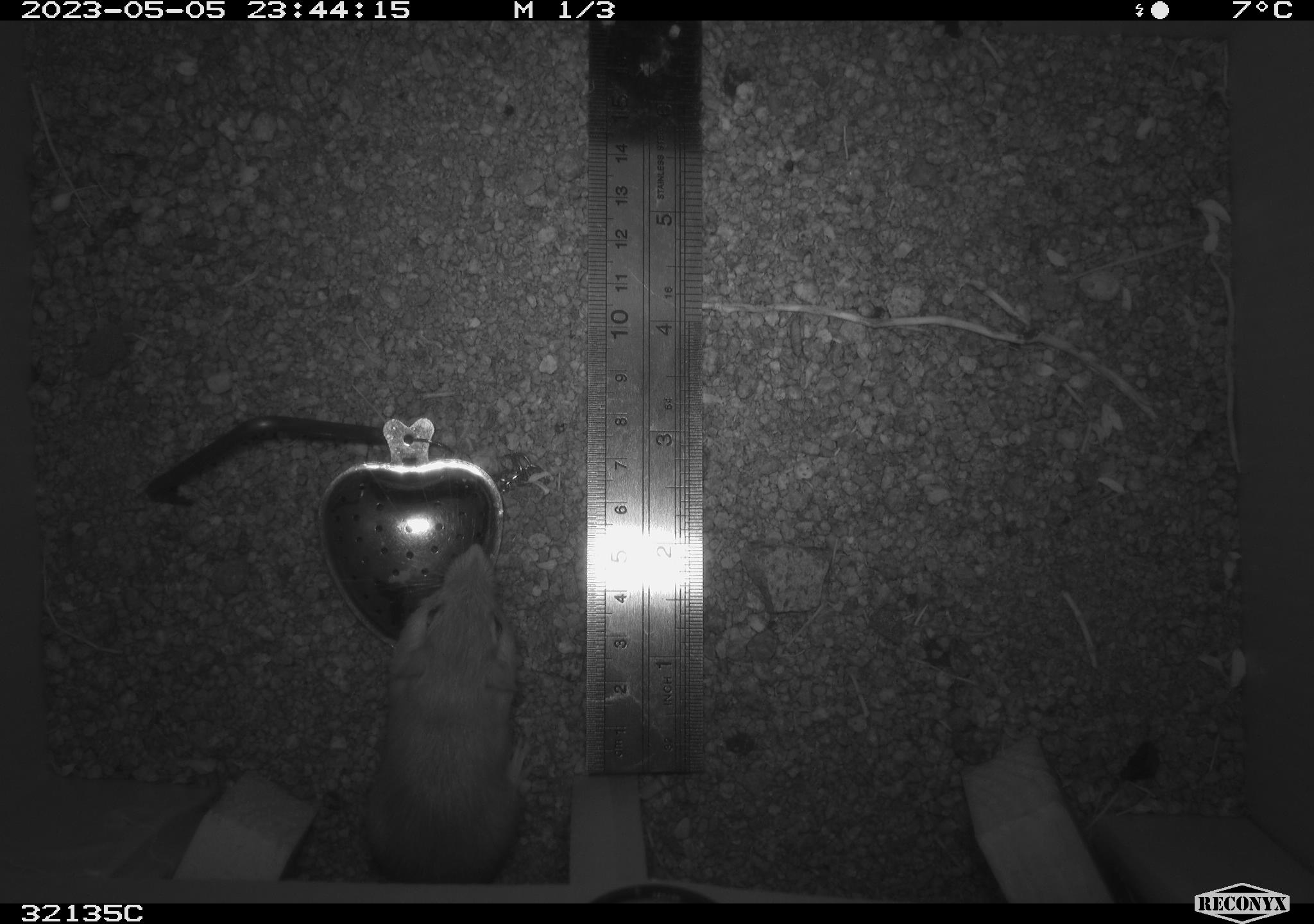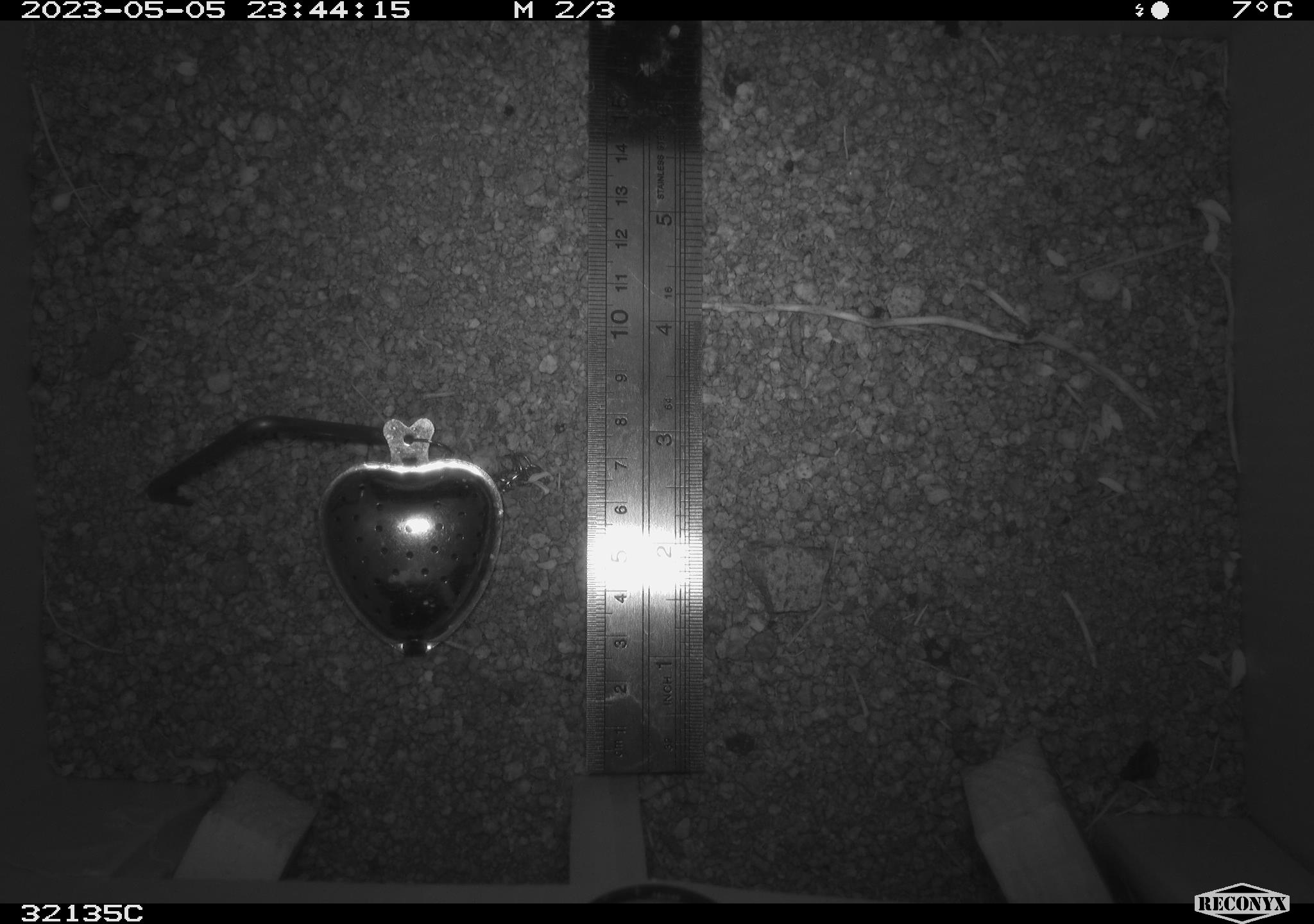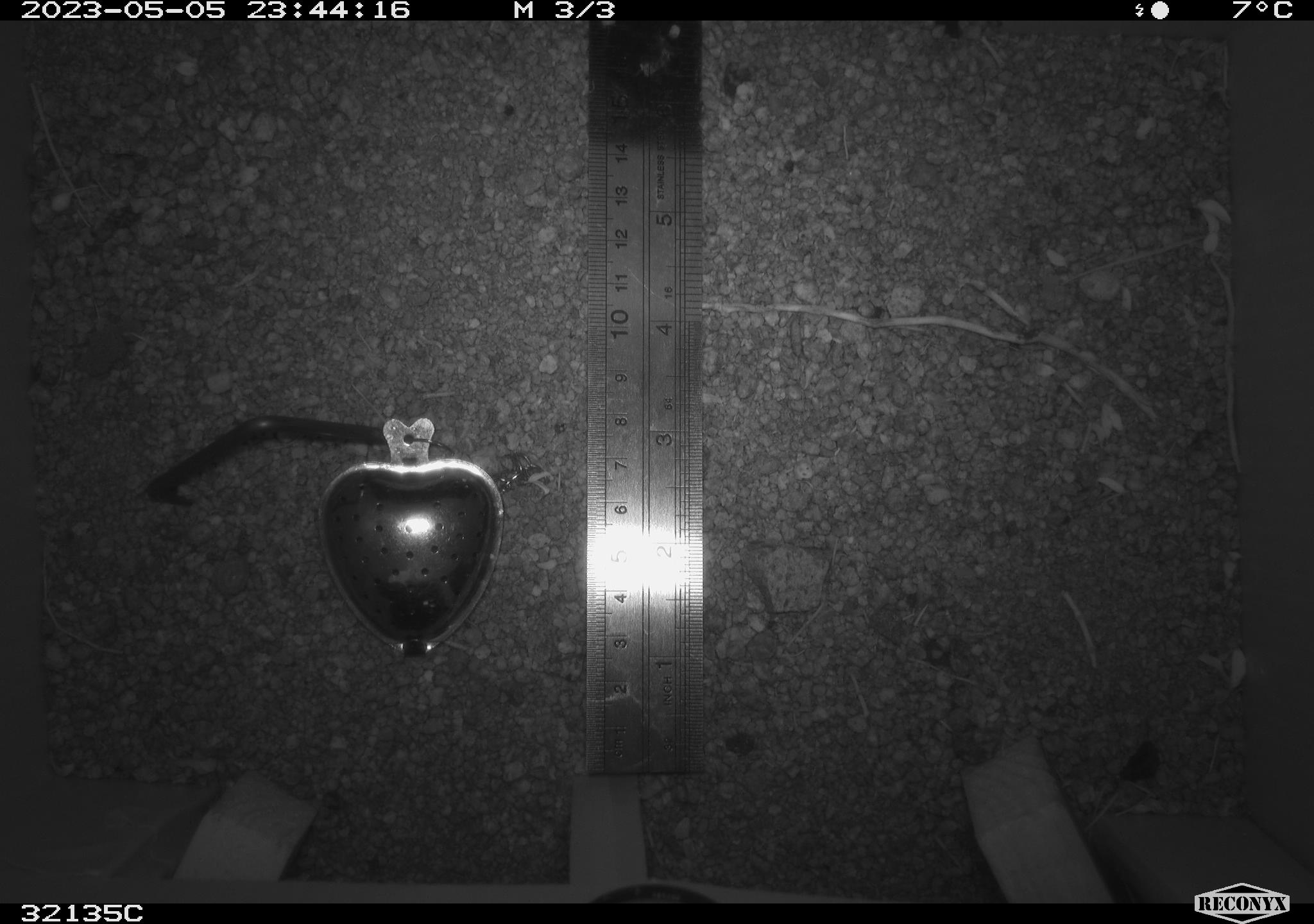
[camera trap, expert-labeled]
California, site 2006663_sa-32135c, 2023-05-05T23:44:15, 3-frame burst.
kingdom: Animalia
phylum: Chordata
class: Mammalia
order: Rodentia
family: Heteromyidae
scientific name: Heteromyidae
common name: kangaroo rats and pocket mice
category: heteromyidae family